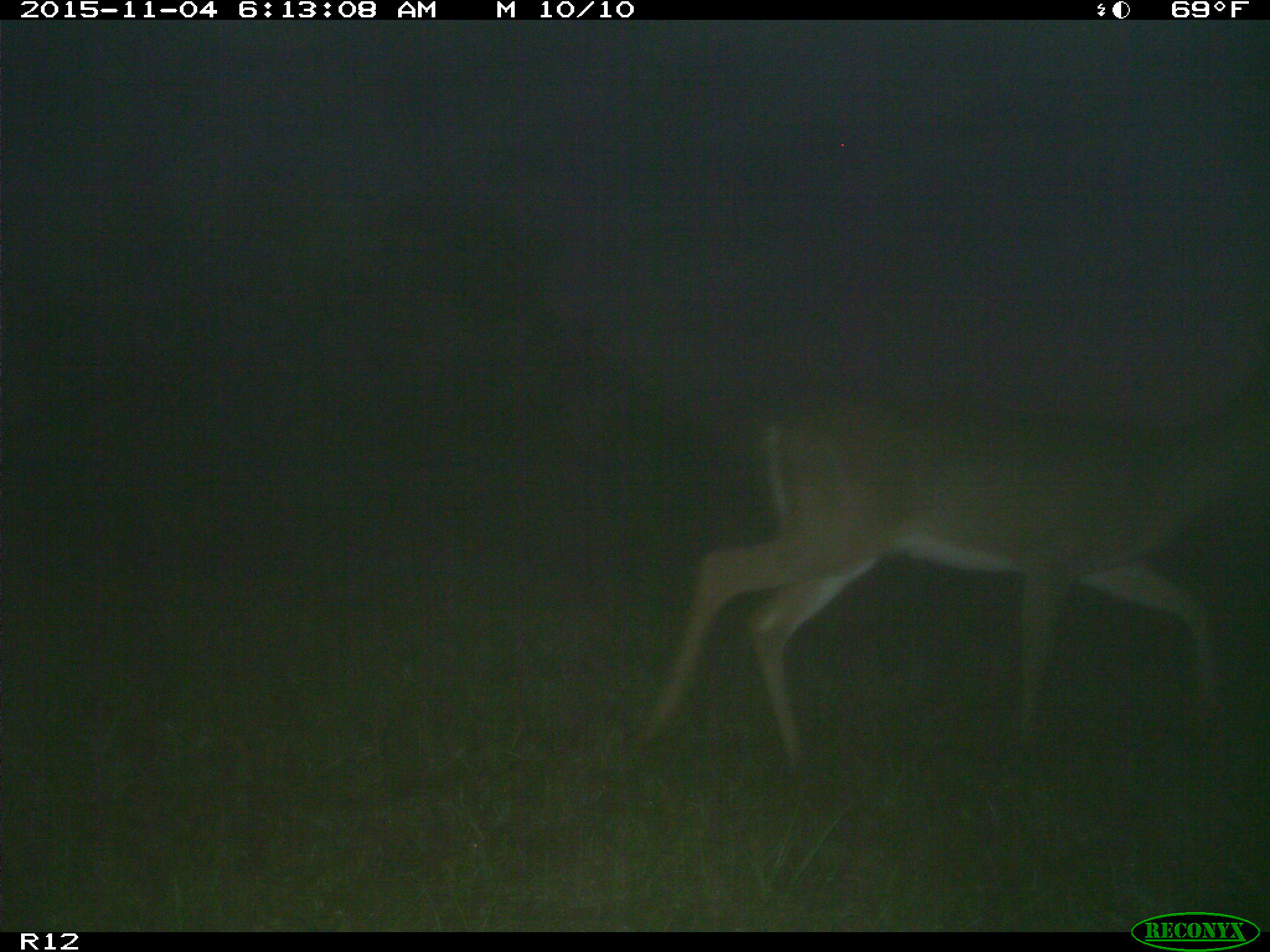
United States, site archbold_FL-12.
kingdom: Animalia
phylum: Chordata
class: Mammalia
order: Artiodactyla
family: Cervidae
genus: Odocoileus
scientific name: Odocoileus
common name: deer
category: unidentified deer